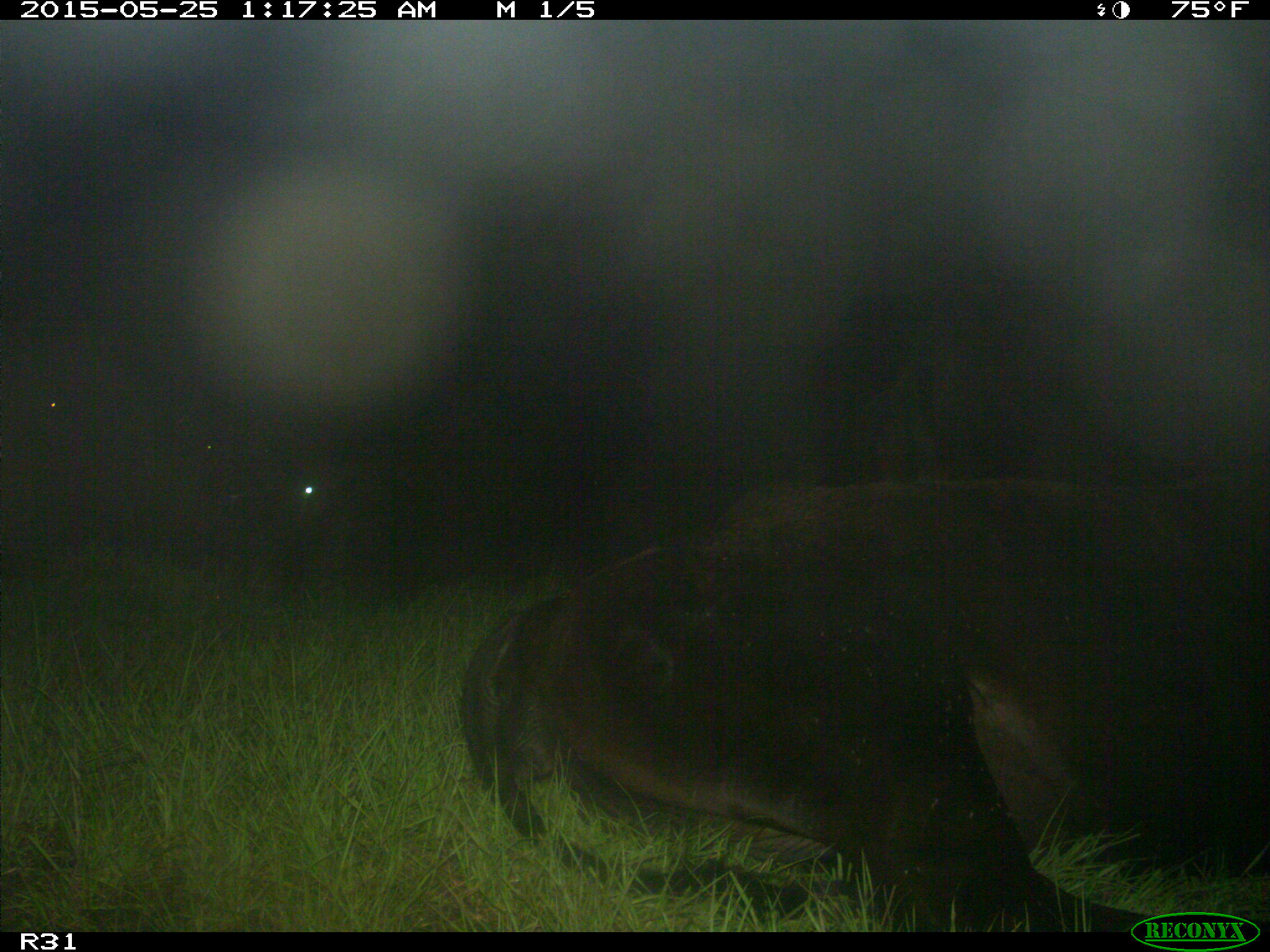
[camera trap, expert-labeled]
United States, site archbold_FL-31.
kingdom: Animalia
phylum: Chordata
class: Mammalia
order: Artiodactyla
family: Bovidae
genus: Bos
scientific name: Bos taurus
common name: domestic cow